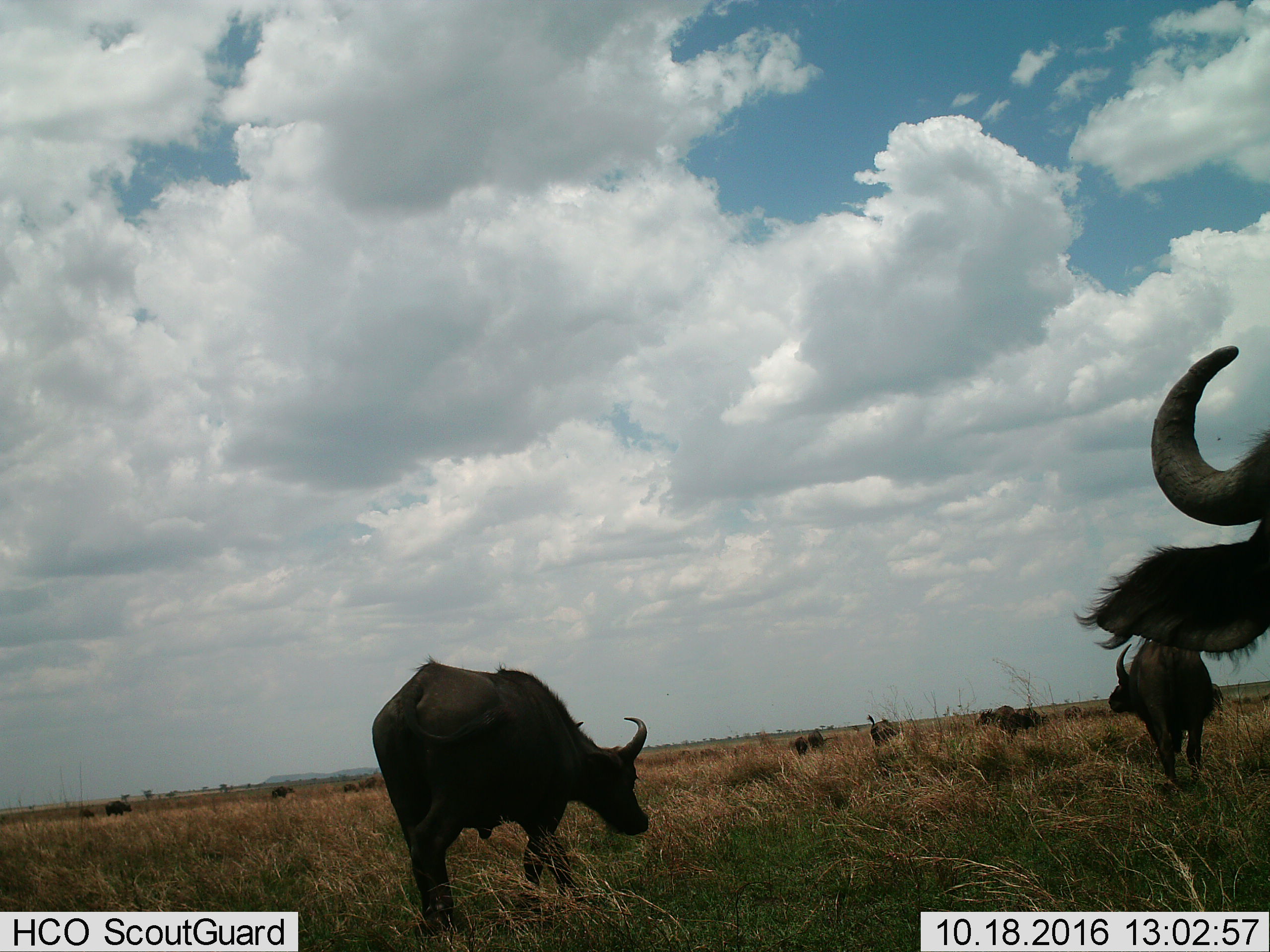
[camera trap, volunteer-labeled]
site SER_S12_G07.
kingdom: Animalia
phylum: Chordata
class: Mammalia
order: Artiodactyla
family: Bovidae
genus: Syncerus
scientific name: Syncerus caffer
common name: african buffalo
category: buffalo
Buffalo (african buffalo) (Syncerus caffer), count 11-50. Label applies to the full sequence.